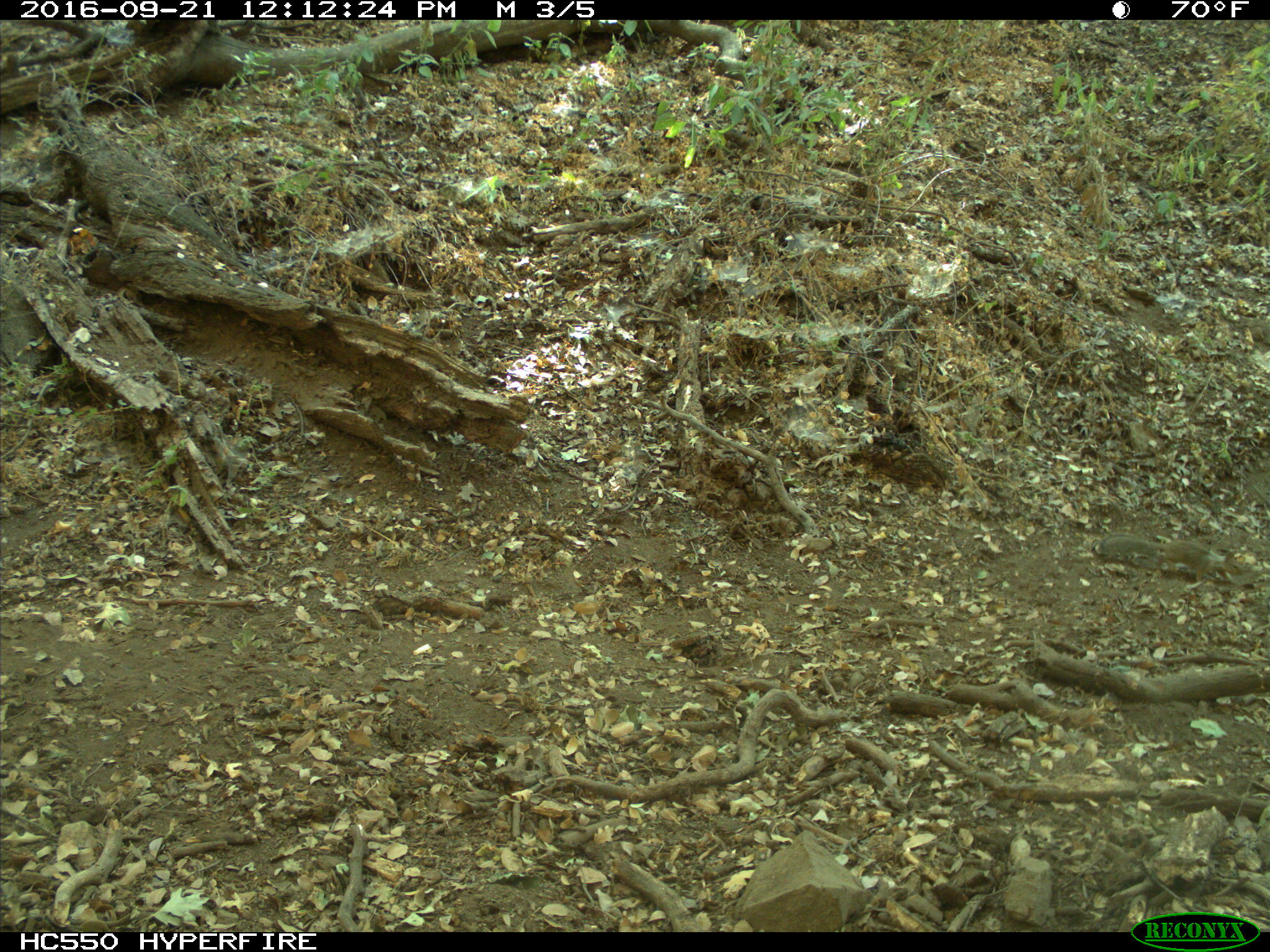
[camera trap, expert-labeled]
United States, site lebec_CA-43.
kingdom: Animalia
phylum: Chordata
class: Mammalia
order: Rodentia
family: Sciuridae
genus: Otospermophilus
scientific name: Otospermophilus beecheyi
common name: california ground squirrel